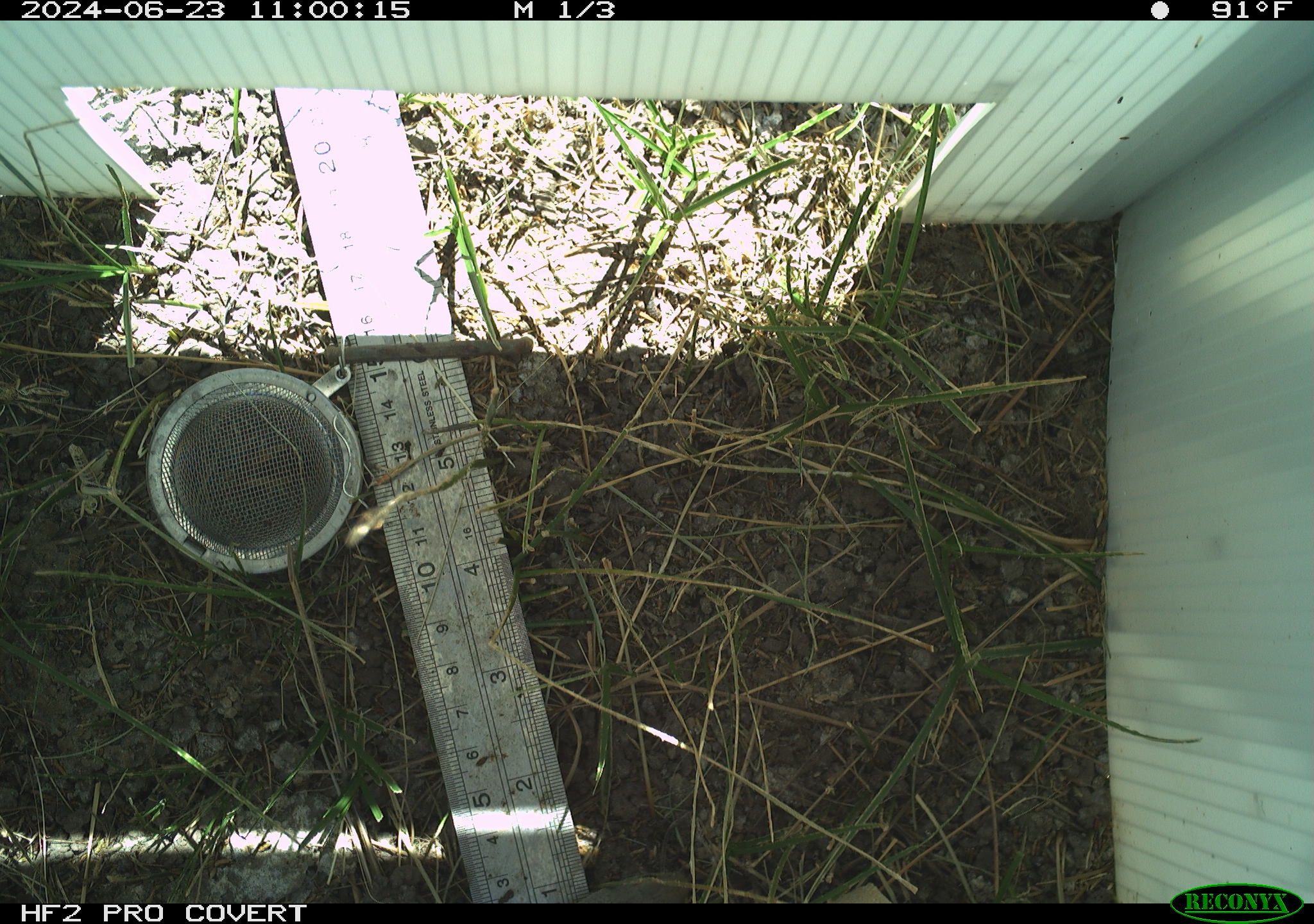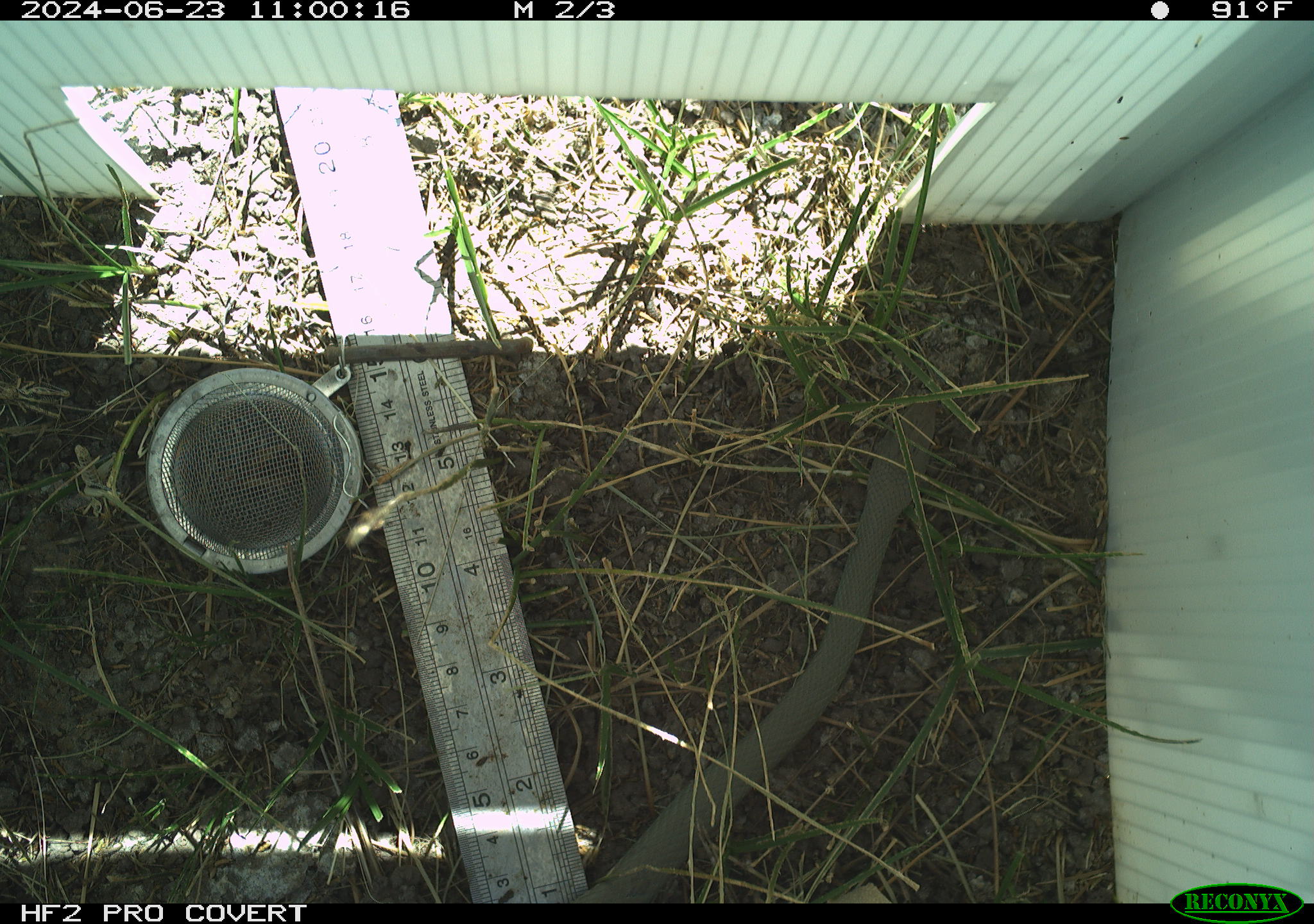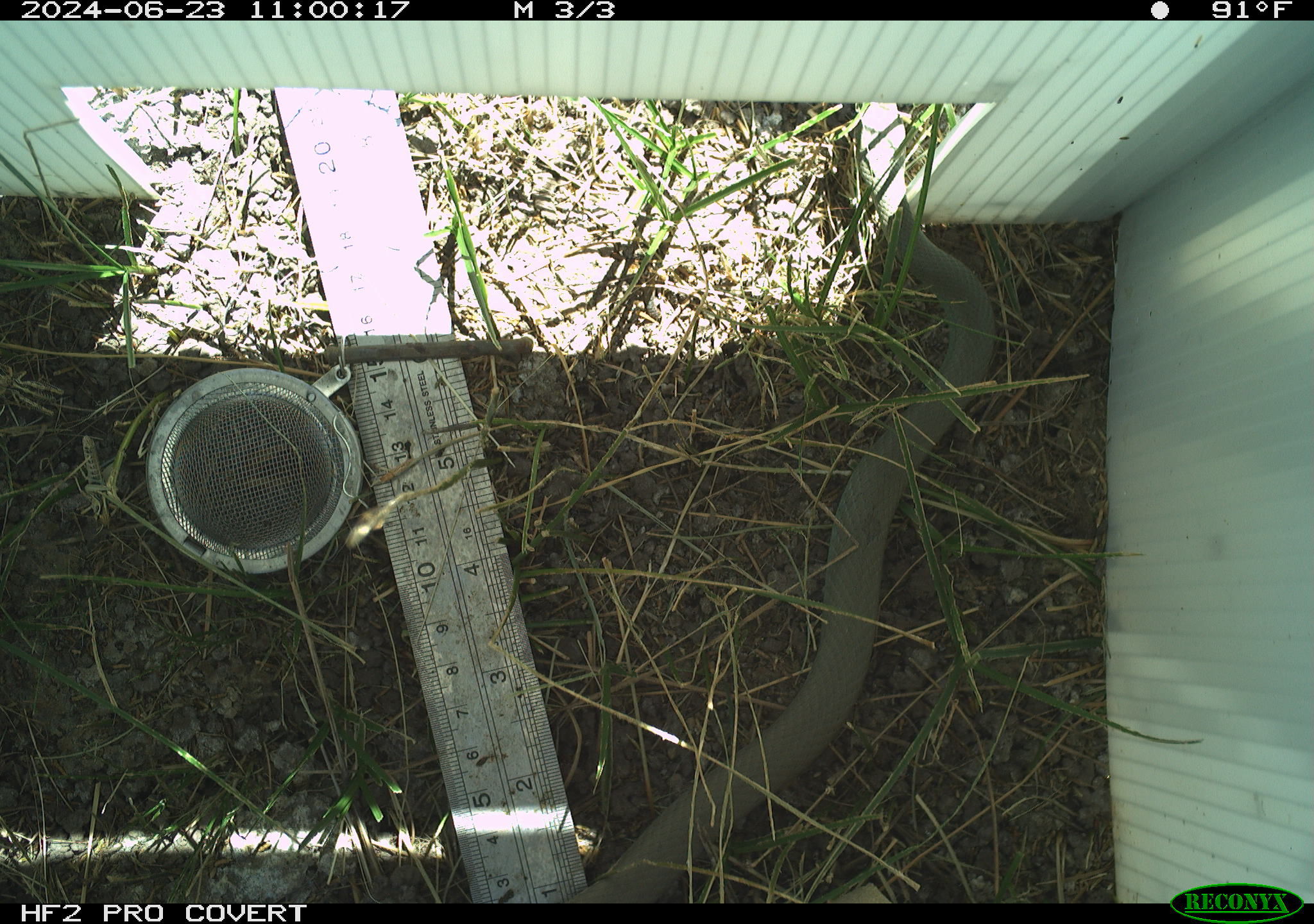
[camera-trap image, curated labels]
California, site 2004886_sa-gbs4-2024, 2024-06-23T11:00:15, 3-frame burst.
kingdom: Animalia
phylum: Chordata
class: Reptilia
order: Squamata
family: Colubridae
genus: Coluber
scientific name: Coluber constrictor mormon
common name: western yellow-bellied racer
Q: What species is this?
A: Western yellow-bellied racer (Coluber constrictor mormon).